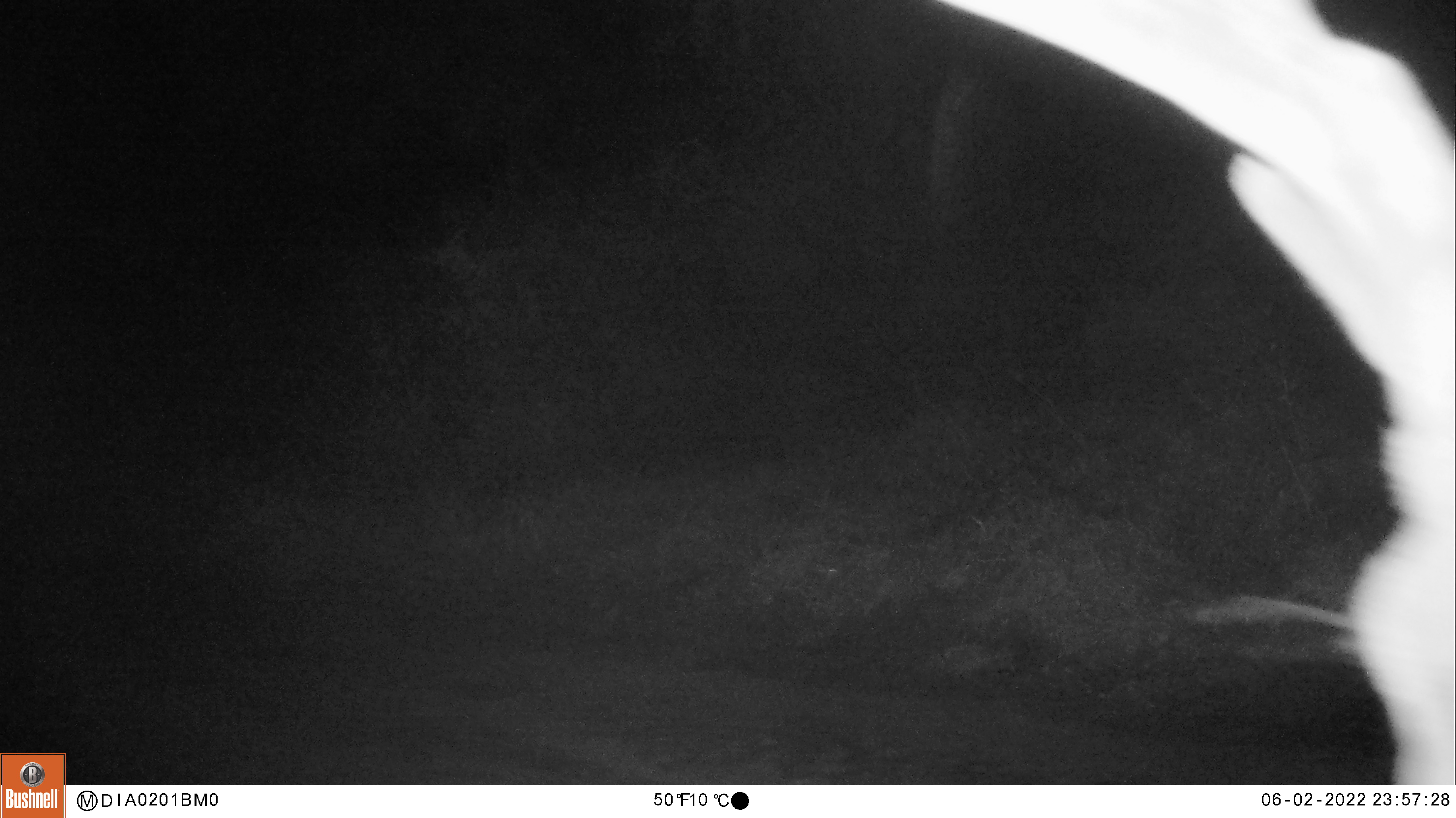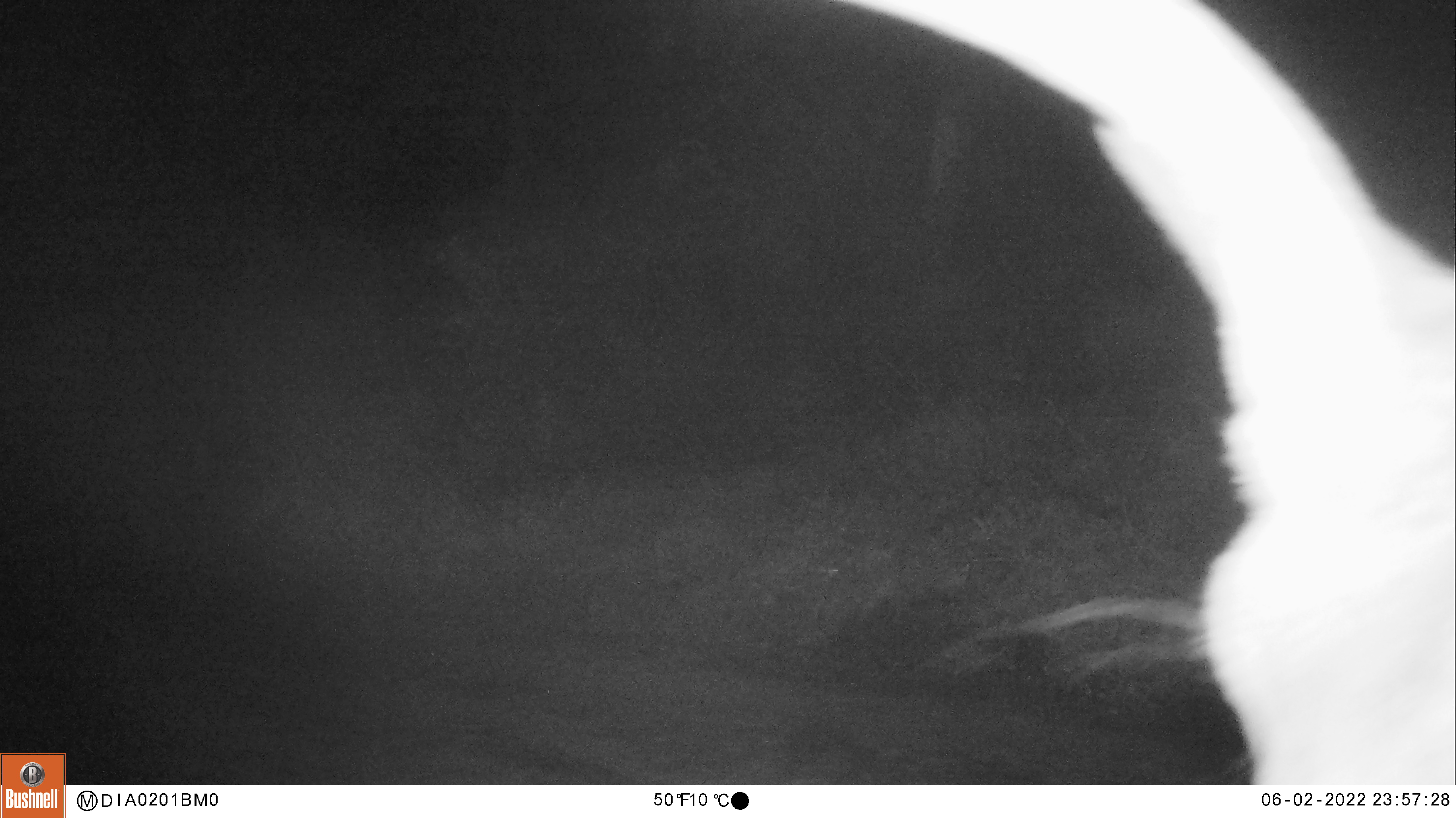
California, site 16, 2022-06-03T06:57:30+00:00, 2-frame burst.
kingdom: Animalia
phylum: Chordata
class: Mammalia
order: Artiodactyla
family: Cervidae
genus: Odocoileus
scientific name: Odocoileus hemionus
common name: mule deer